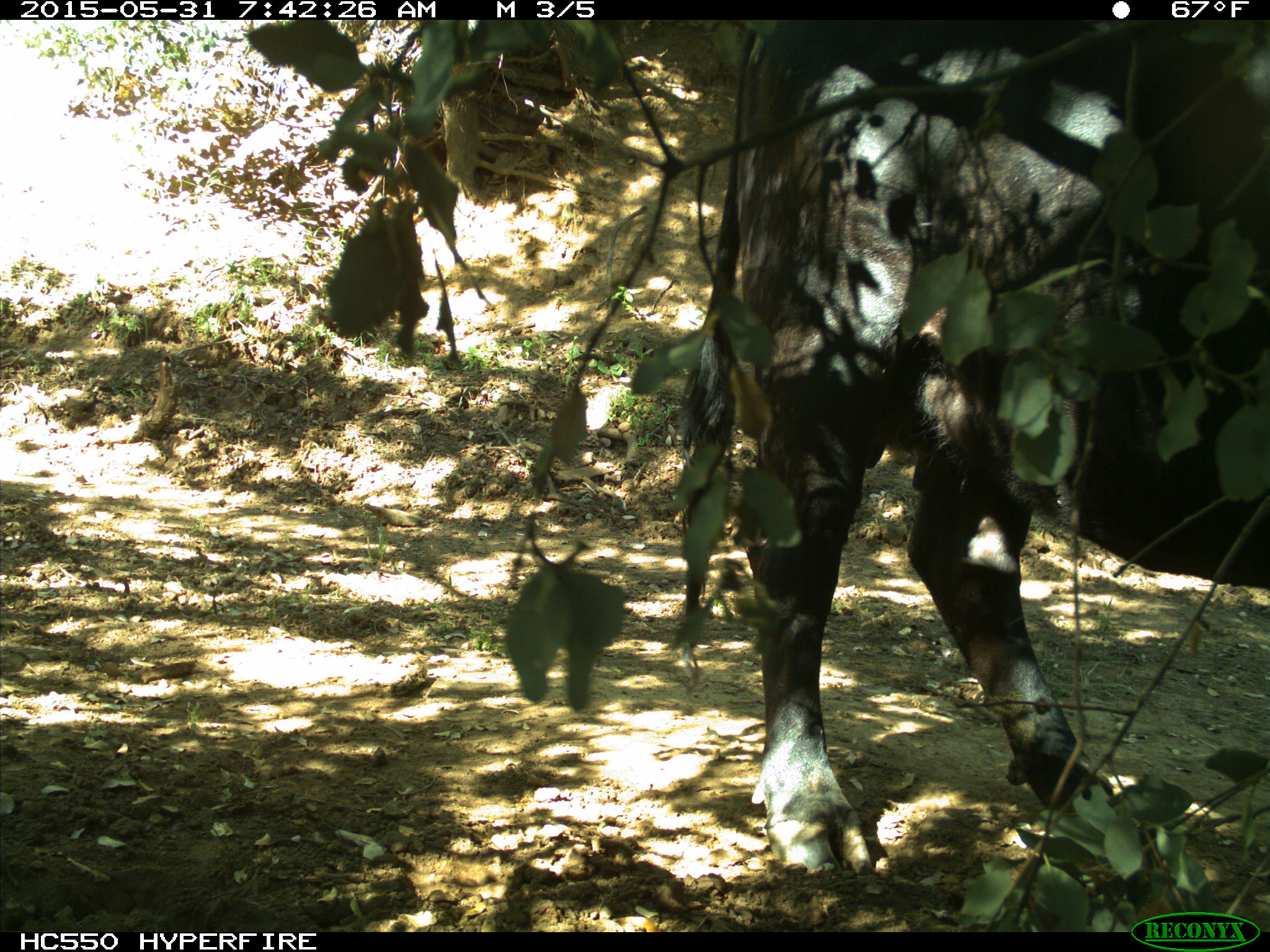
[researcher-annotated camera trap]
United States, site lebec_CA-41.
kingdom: Animalia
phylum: Chordata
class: Mammalia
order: Artiodactyla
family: Bovidae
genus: Bos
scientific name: Bos taurus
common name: domestic cow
Bos taurus (domestic cow).